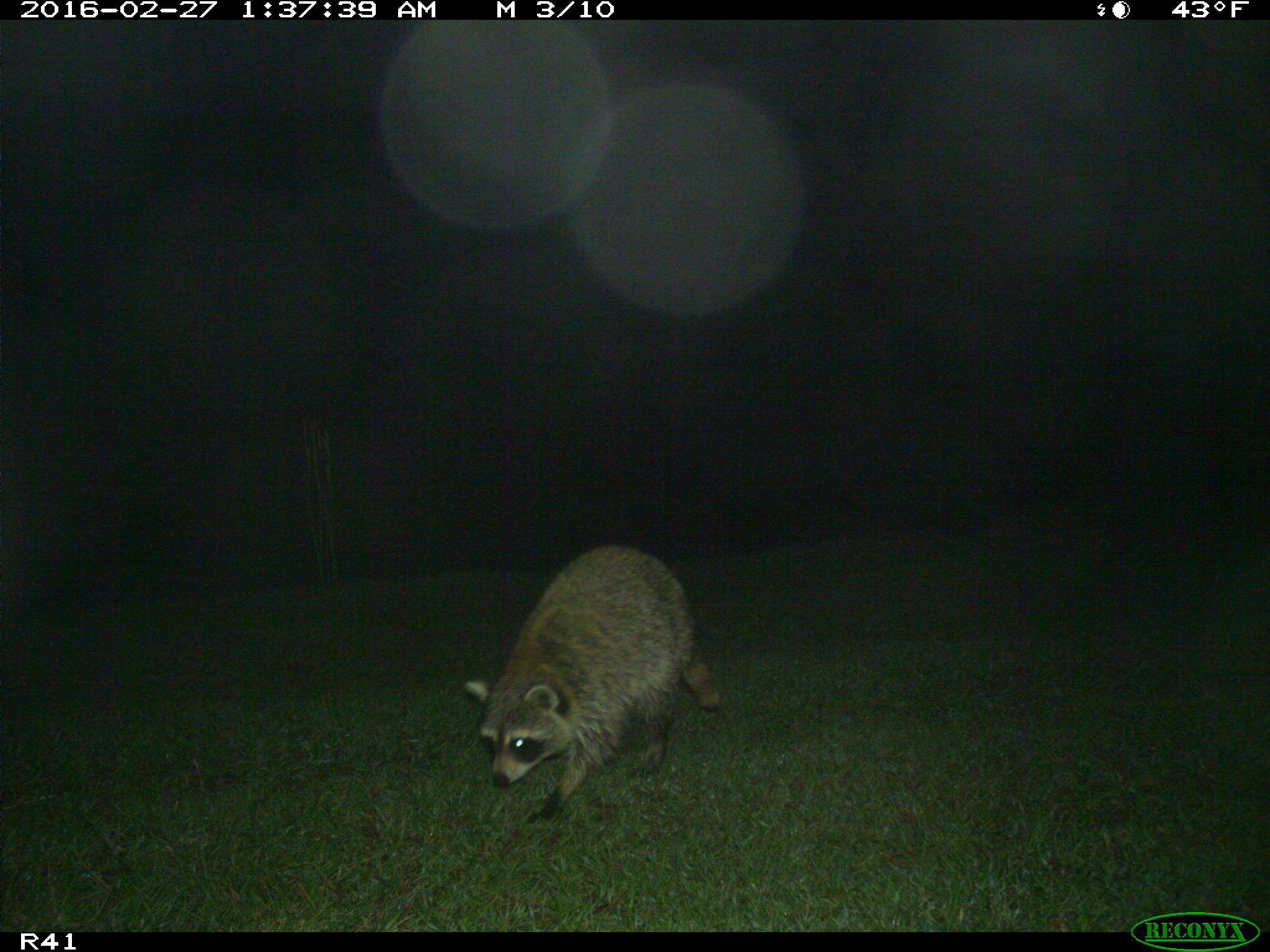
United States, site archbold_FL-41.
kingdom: Animalia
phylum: Chordata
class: Mammalia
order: Carnivora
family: Procyonidae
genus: Procyon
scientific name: Procyon lotor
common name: common raccoon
Procyon lotor (common raccoon).